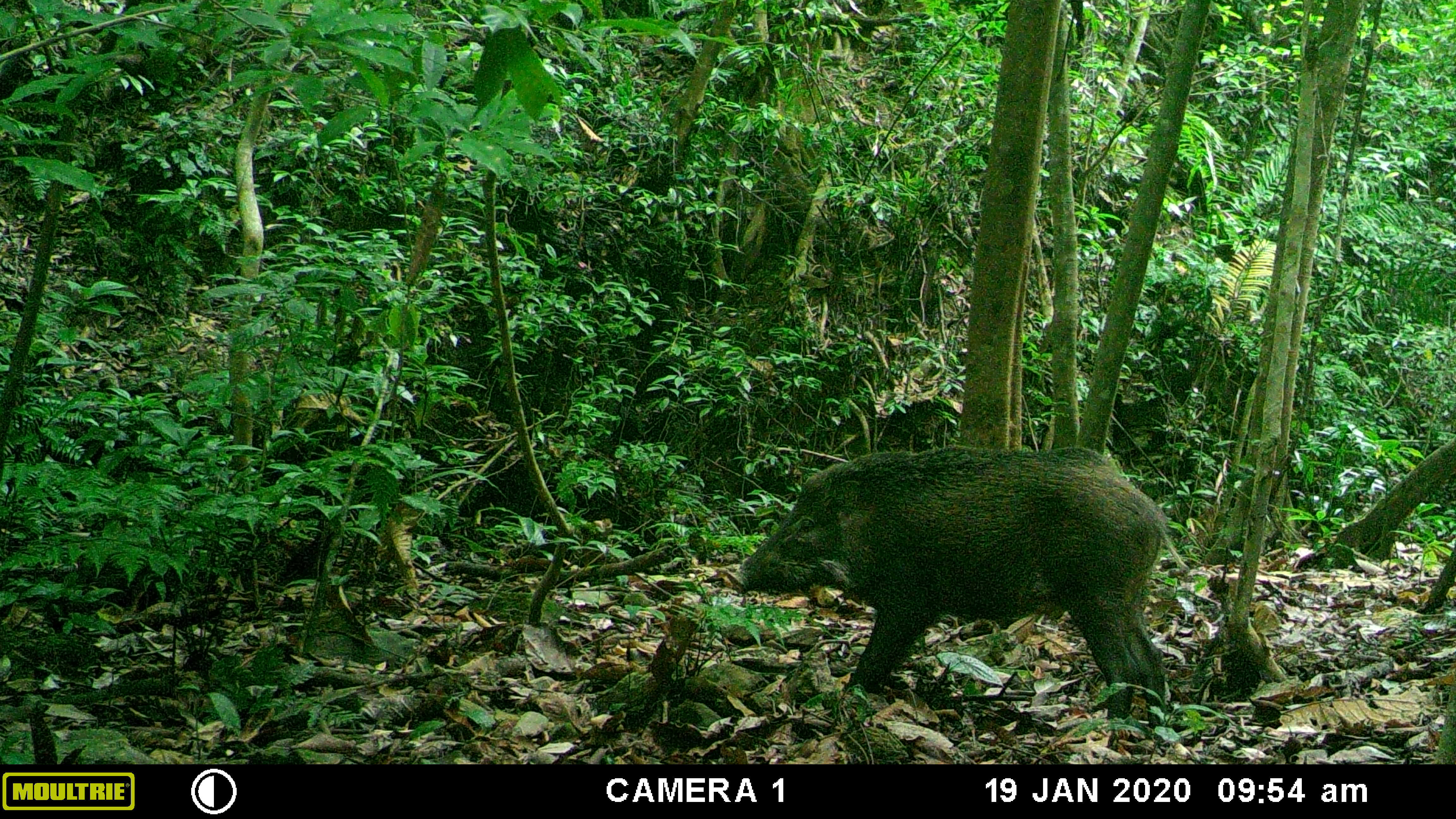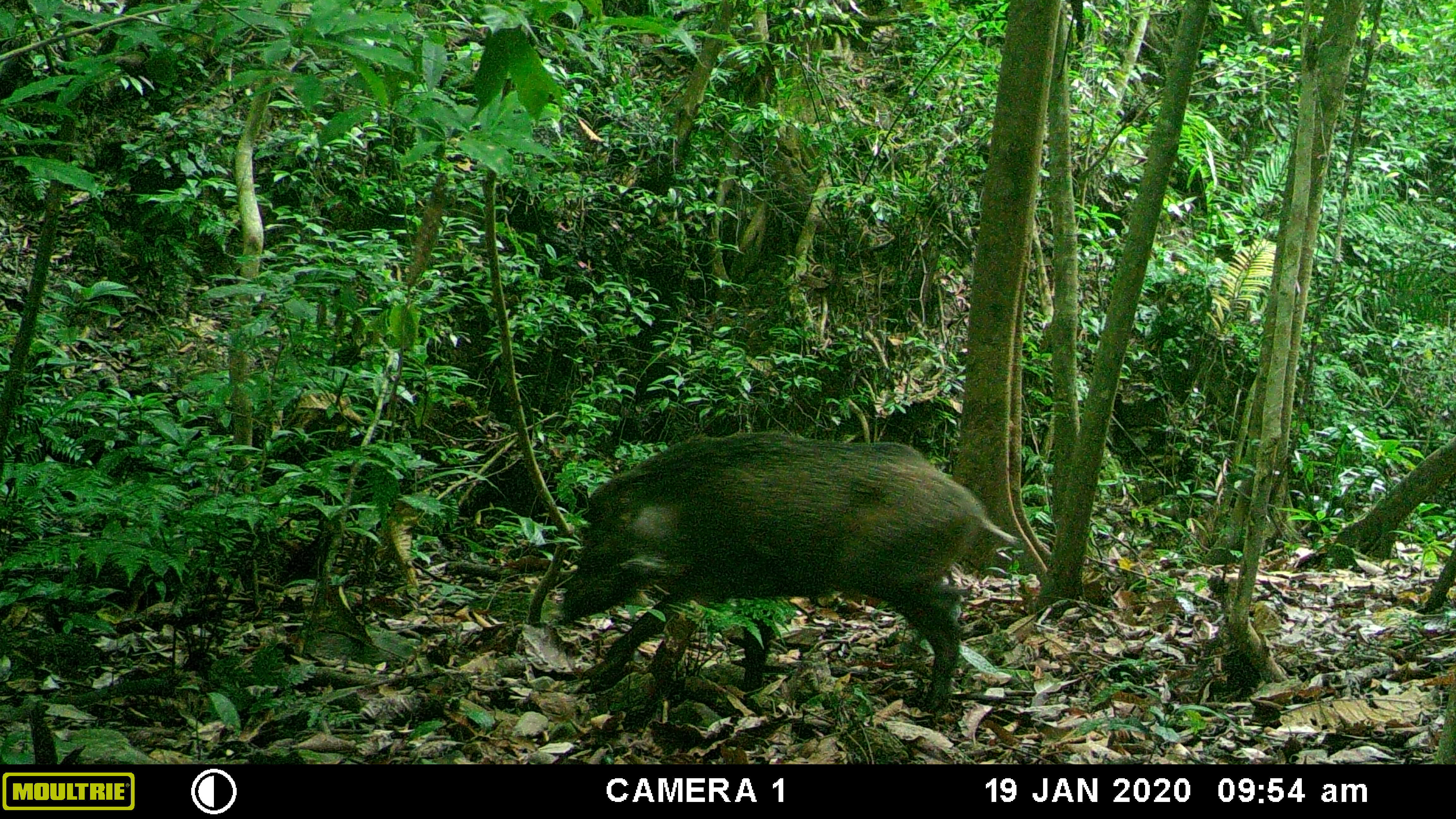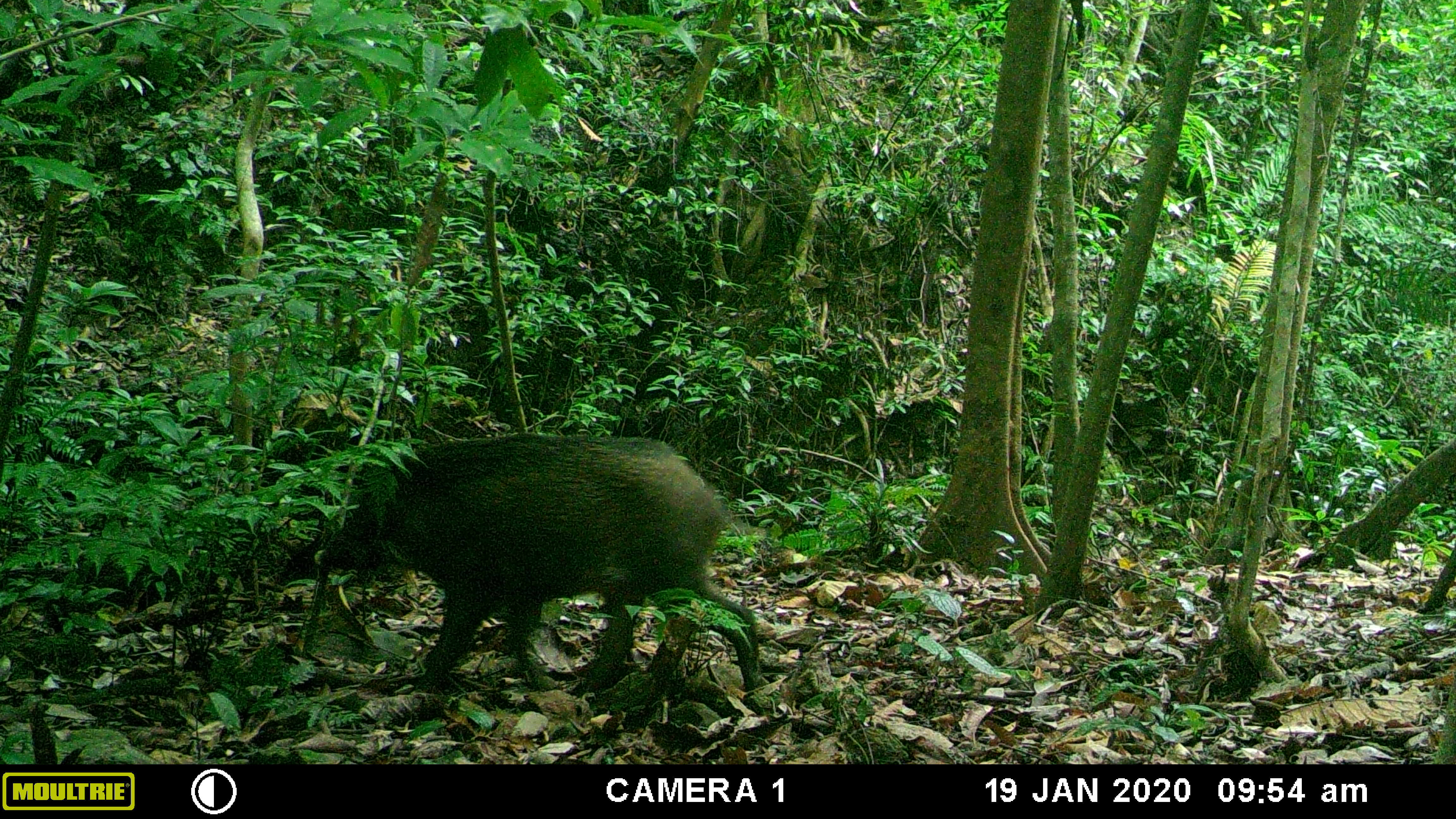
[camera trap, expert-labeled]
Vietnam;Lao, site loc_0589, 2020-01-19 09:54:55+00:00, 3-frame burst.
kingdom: Animalia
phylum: Chordata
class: Mammalia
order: Artiodactyla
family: Suidae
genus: Sus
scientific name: Sus scrofa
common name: eurasian wild pig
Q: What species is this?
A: Eurasian wild pig (Sus scrofa).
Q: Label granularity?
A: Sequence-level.